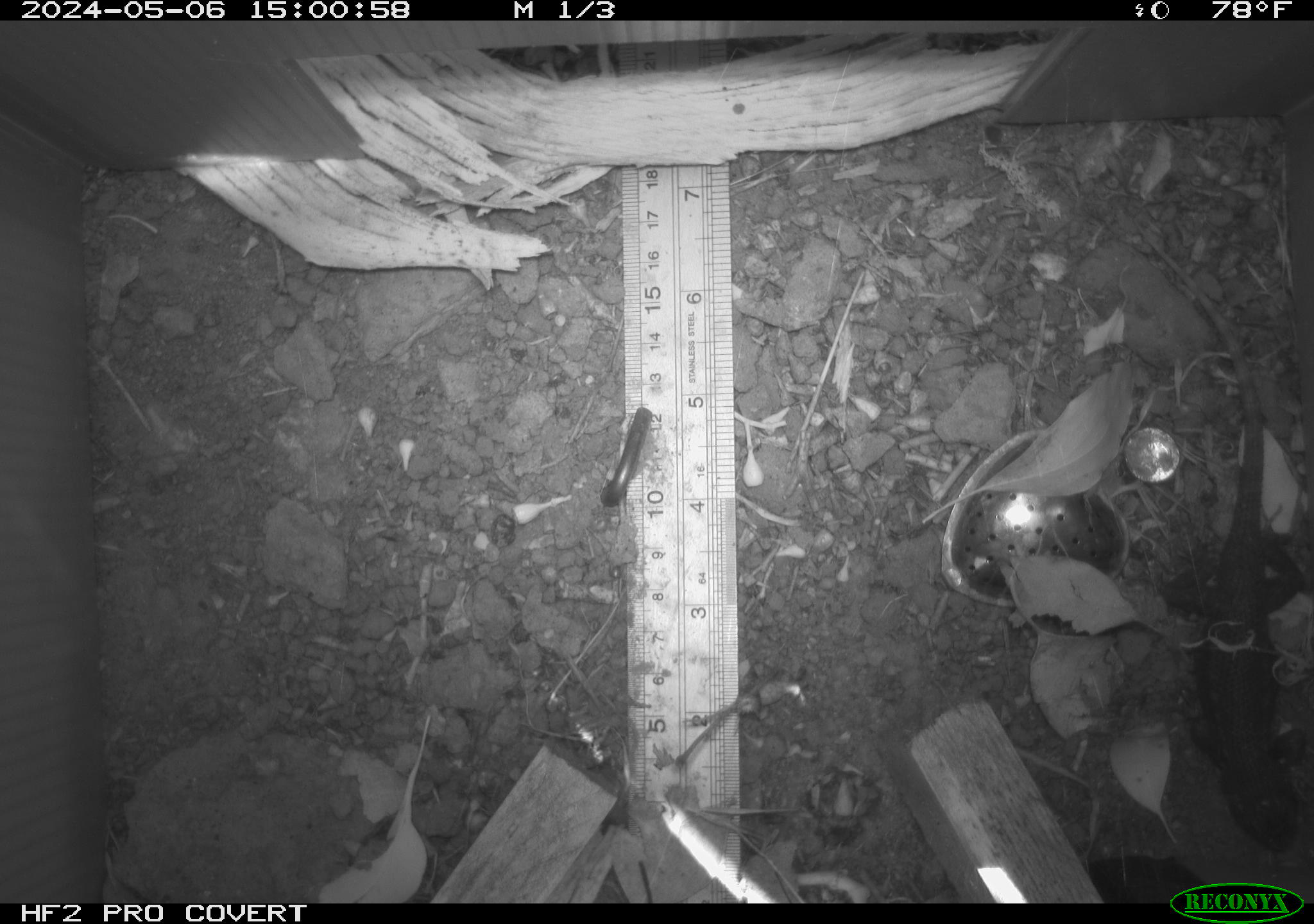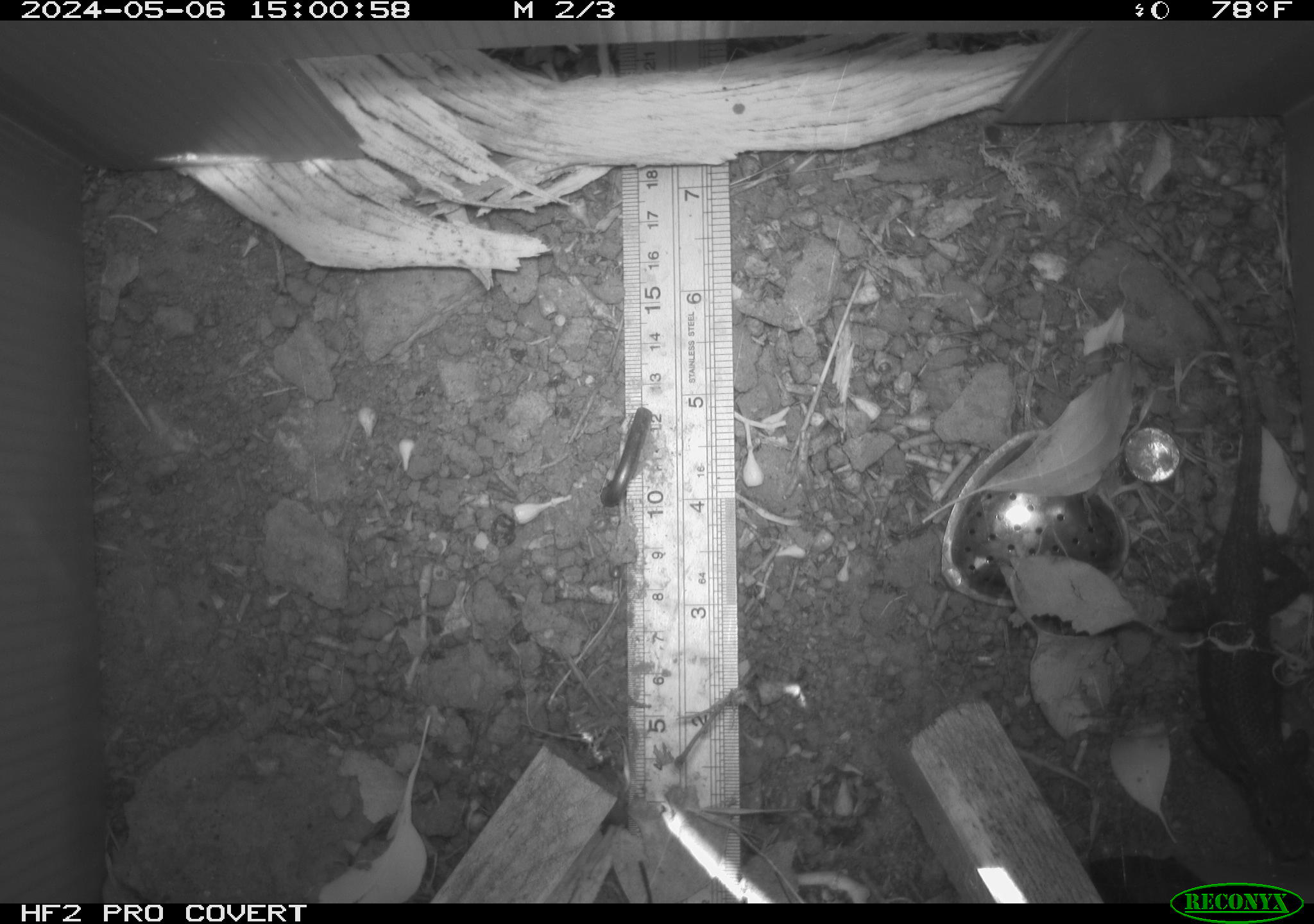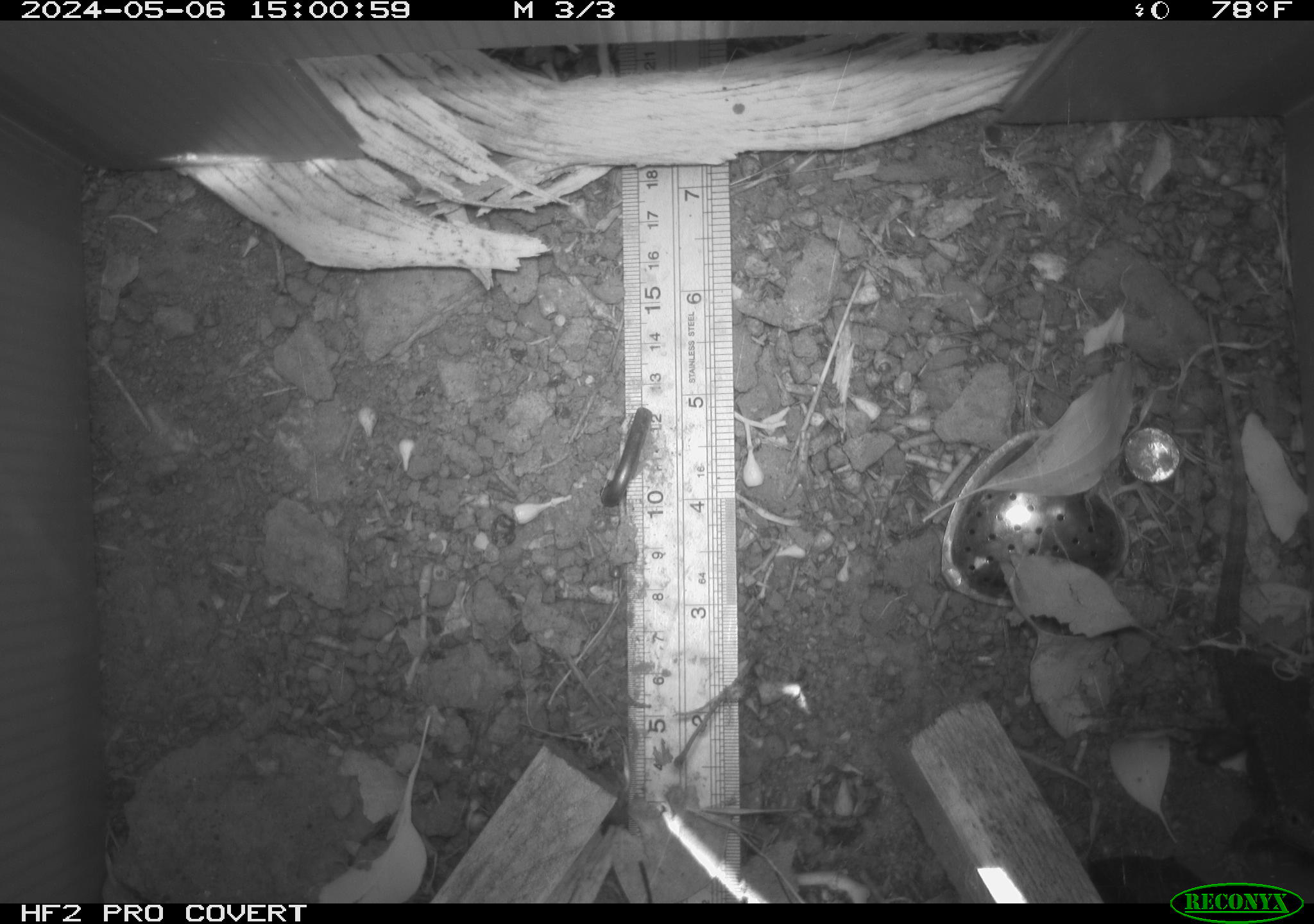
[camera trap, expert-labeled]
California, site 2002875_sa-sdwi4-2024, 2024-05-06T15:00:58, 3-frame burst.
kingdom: Animalia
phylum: Chordata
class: Reptilia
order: Squamata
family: Phrynosomatidae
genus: Sceloporus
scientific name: Sceloporus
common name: spiny lizards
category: sceloporus species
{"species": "sceloporus species (spiny lizards) (Sceloporus)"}